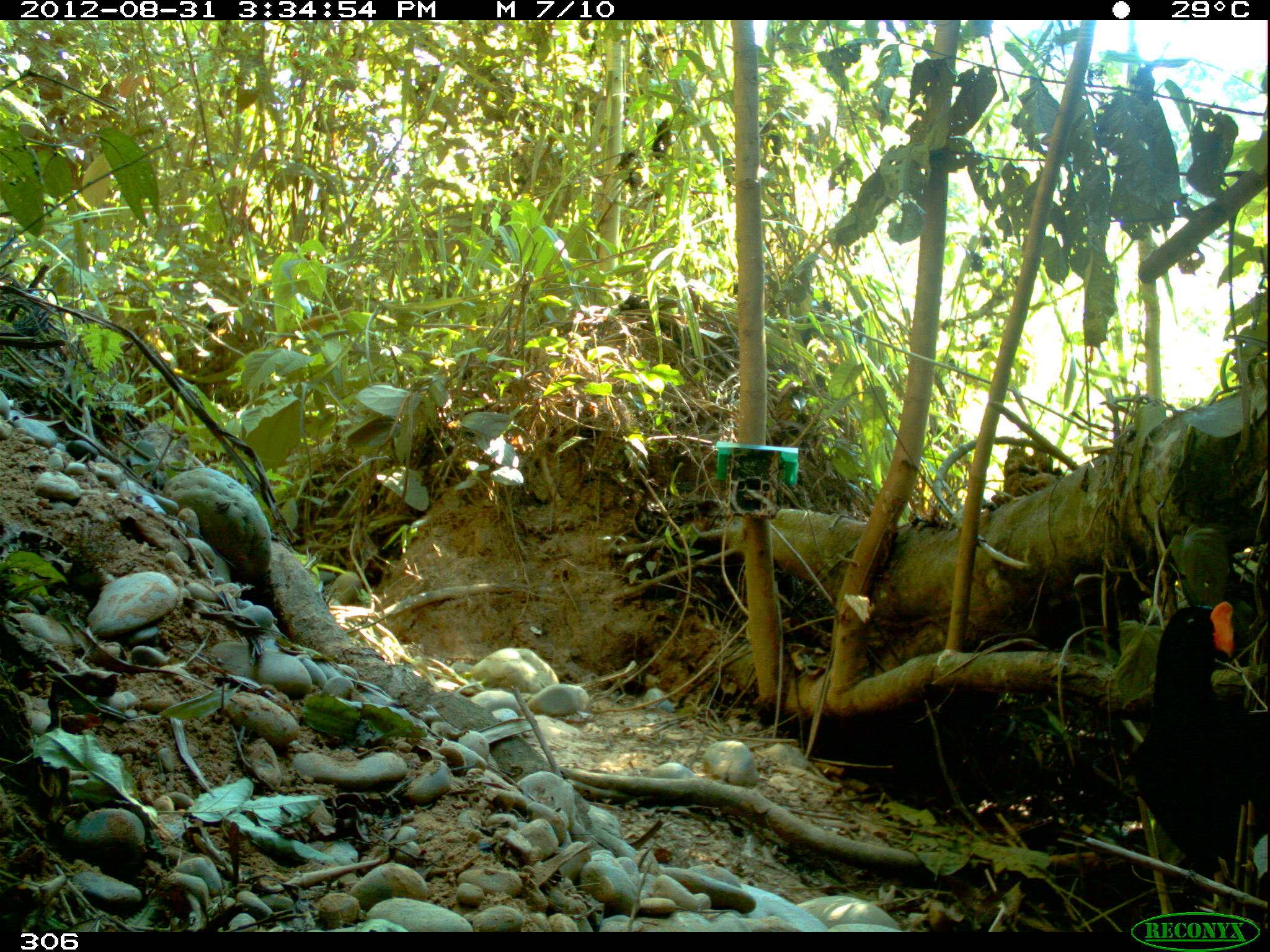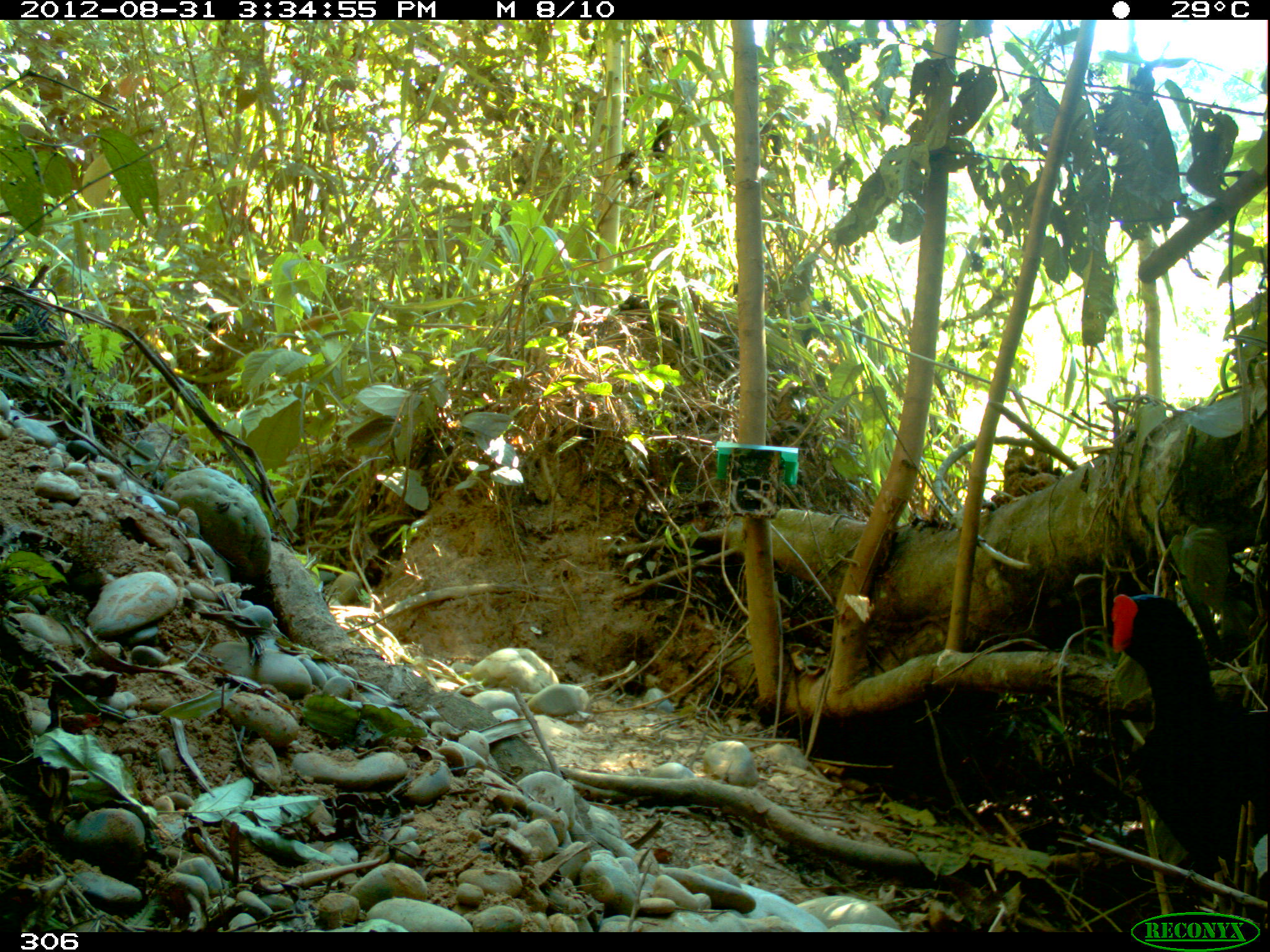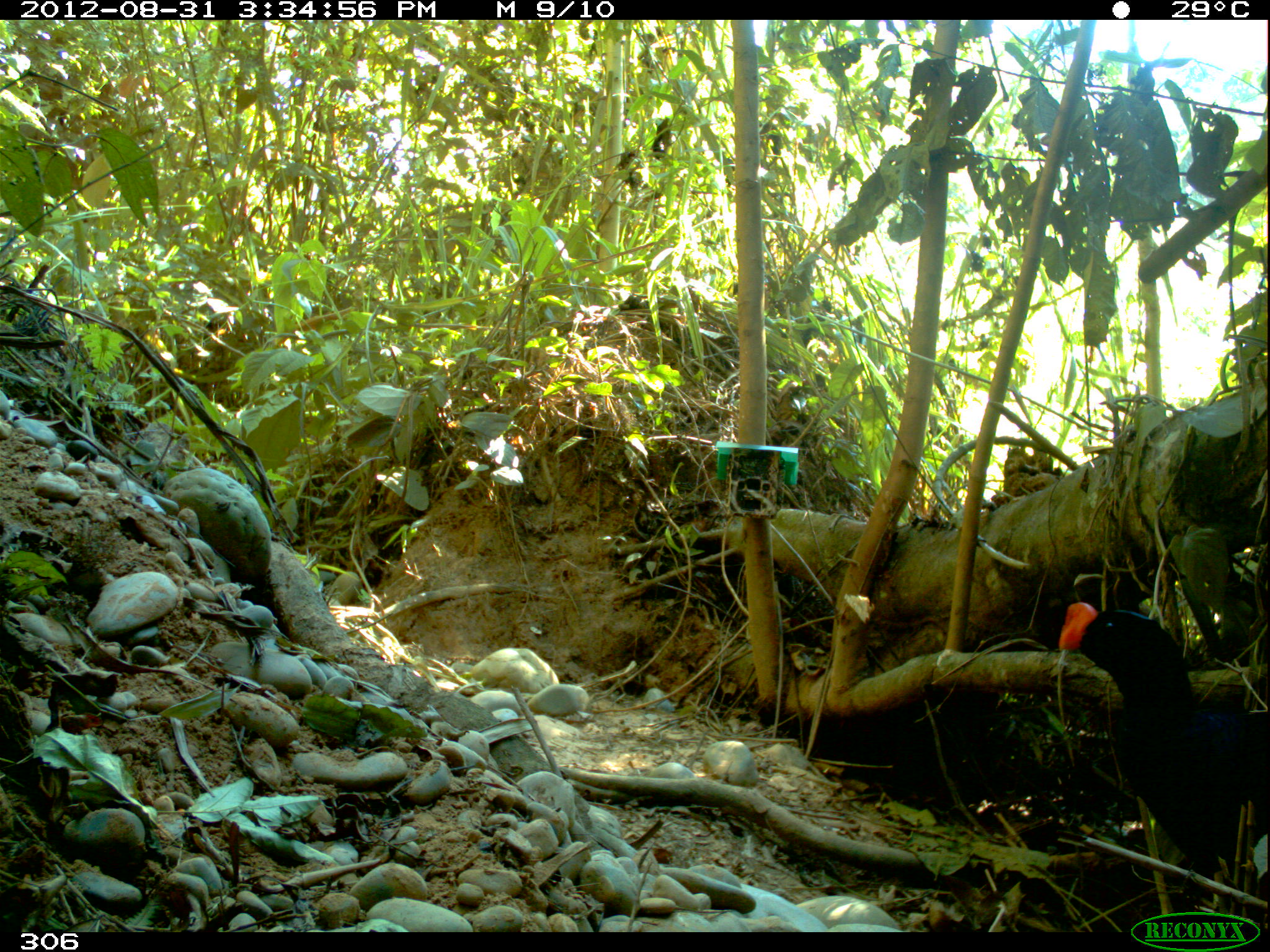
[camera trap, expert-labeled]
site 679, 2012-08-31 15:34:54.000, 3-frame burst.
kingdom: Animalia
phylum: Chordata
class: Aves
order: Galliformes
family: Cracidae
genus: Mitu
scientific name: Mitu tuberosum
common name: razor-billed curassow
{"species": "Mitu tuberosum (razor-billed curassow)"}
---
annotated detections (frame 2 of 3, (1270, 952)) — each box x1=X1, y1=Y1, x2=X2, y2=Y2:
mitu tuberosum: x1=1107, y1=589, x2=1270, y2=875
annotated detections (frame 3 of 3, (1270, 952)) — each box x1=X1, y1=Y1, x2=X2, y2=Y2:
mitu tuberosum: x1=1054, y1=602, x2=1270, y2=903